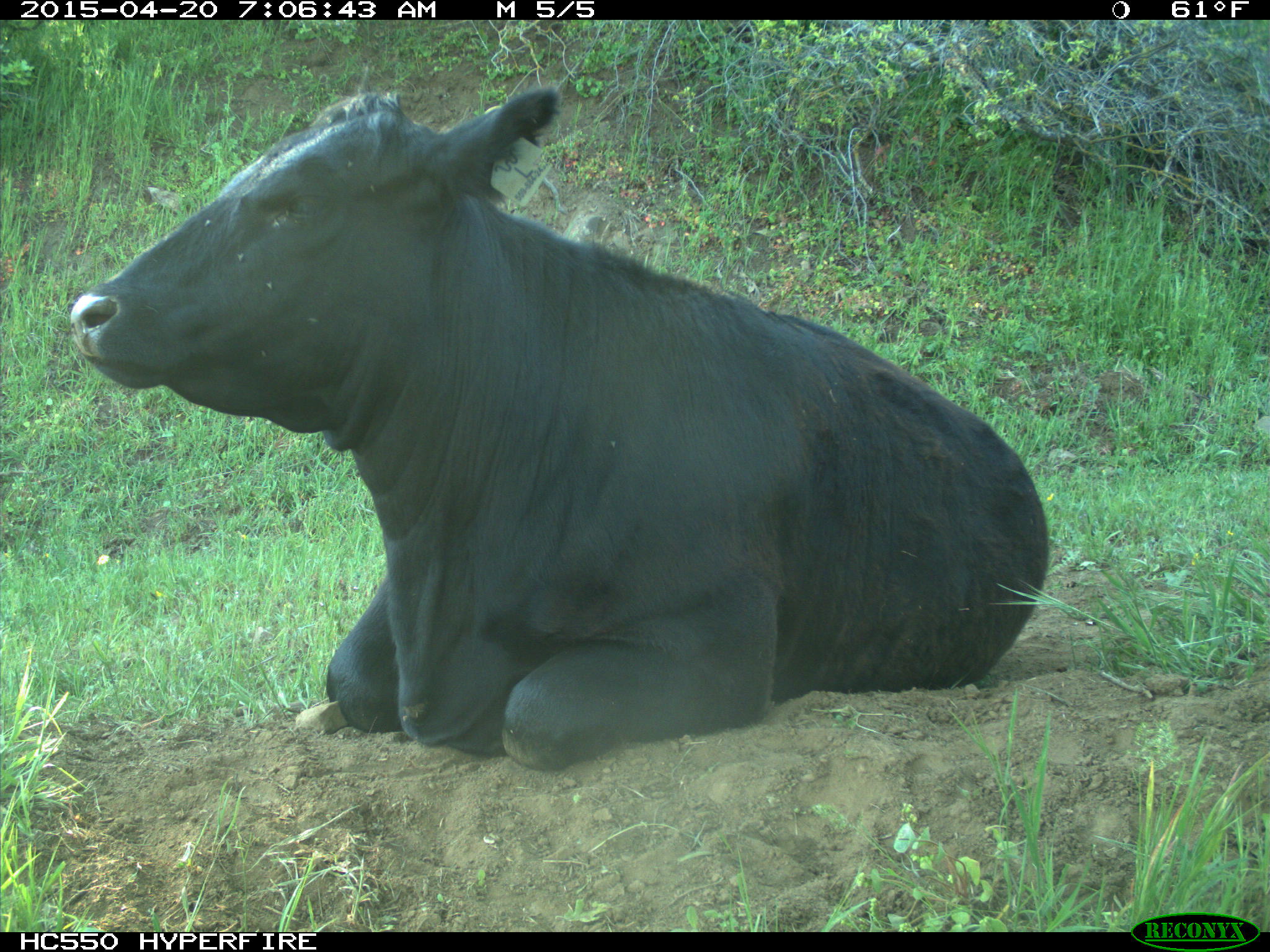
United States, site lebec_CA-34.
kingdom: Animalia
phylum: Chordata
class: Mammalia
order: Artiodactyla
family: Bovidae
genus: Bos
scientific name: Bos taurus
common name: domestic cow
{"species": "Bos taurus (domestic cow)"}